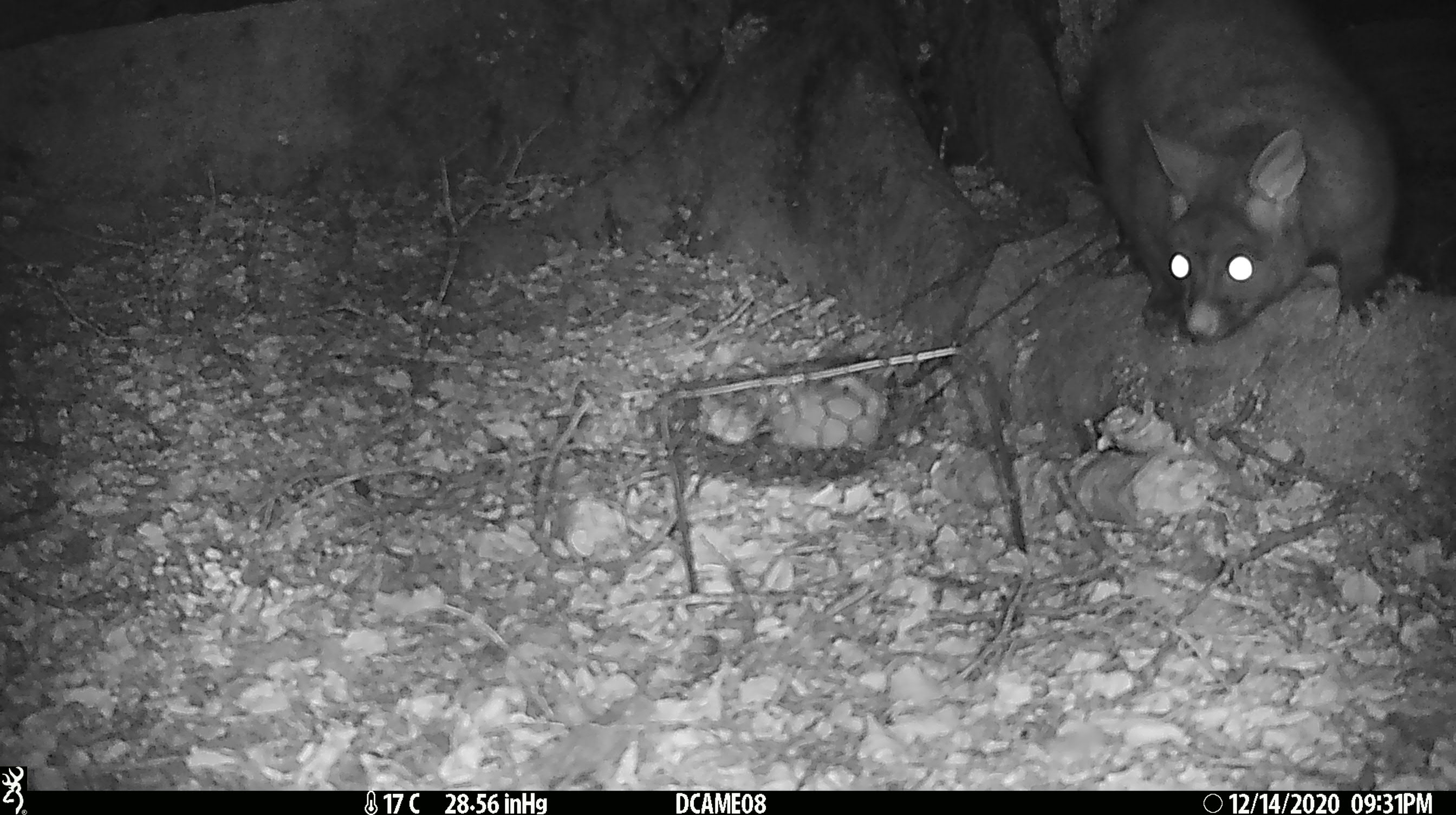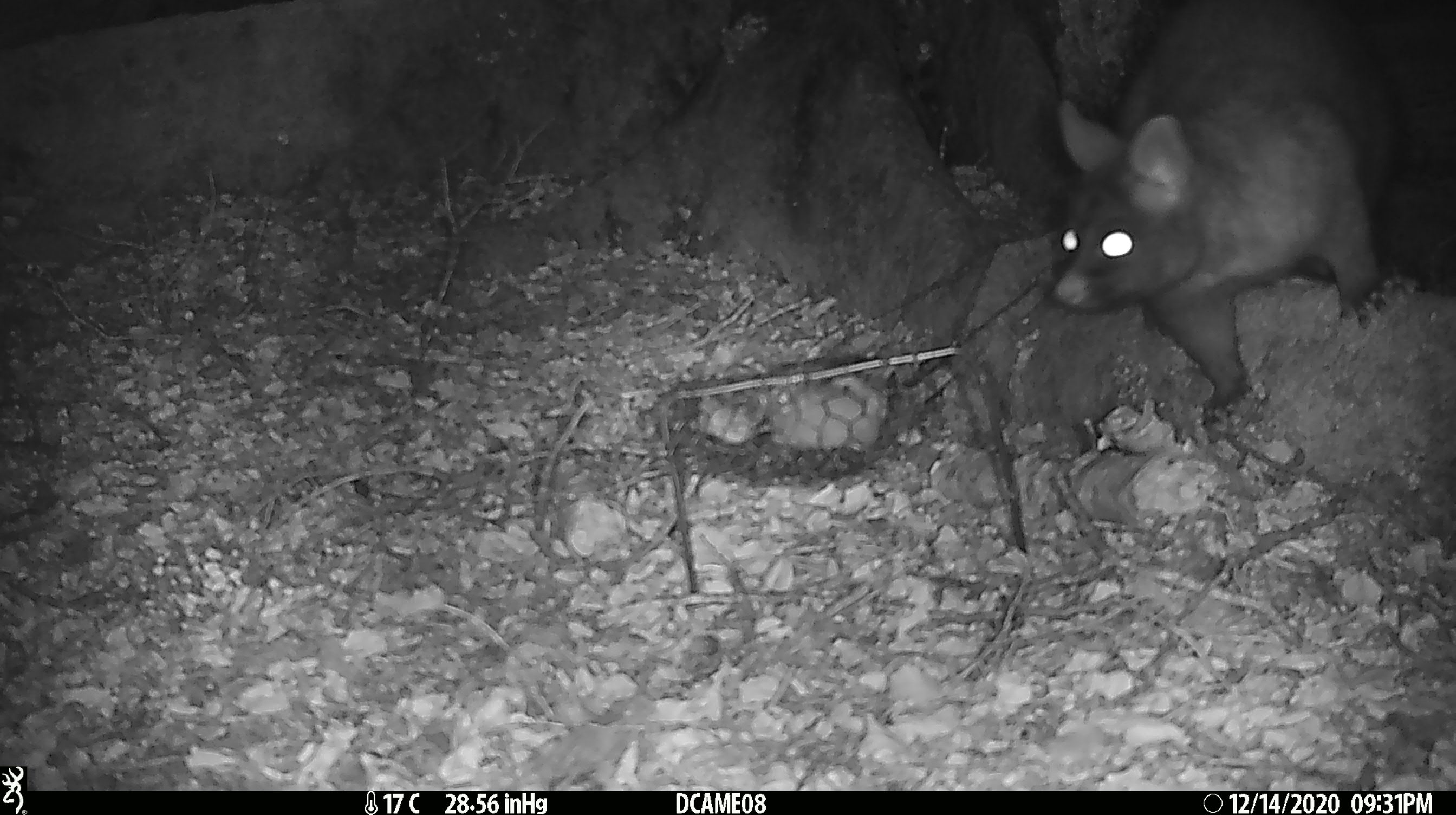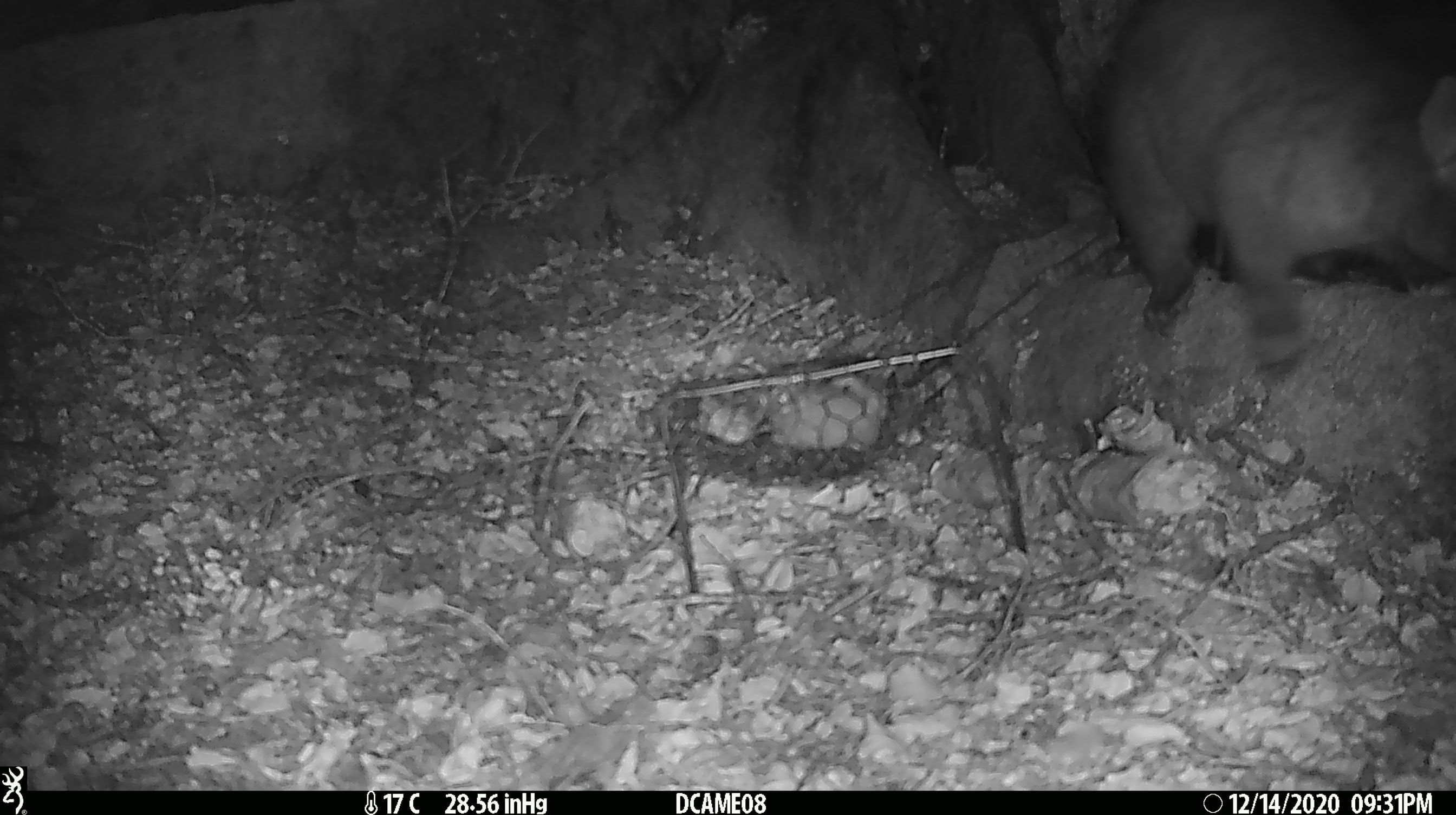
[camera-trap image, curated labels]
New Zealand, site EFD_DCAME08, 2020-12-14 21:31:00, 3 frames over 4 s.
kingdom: Animalia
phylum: Chordata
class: Mammalia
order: Diprotodontia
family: Phalangeridae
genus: Trichosurus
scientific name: Trichosurus vulpecula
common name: common brushtail possum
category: possum